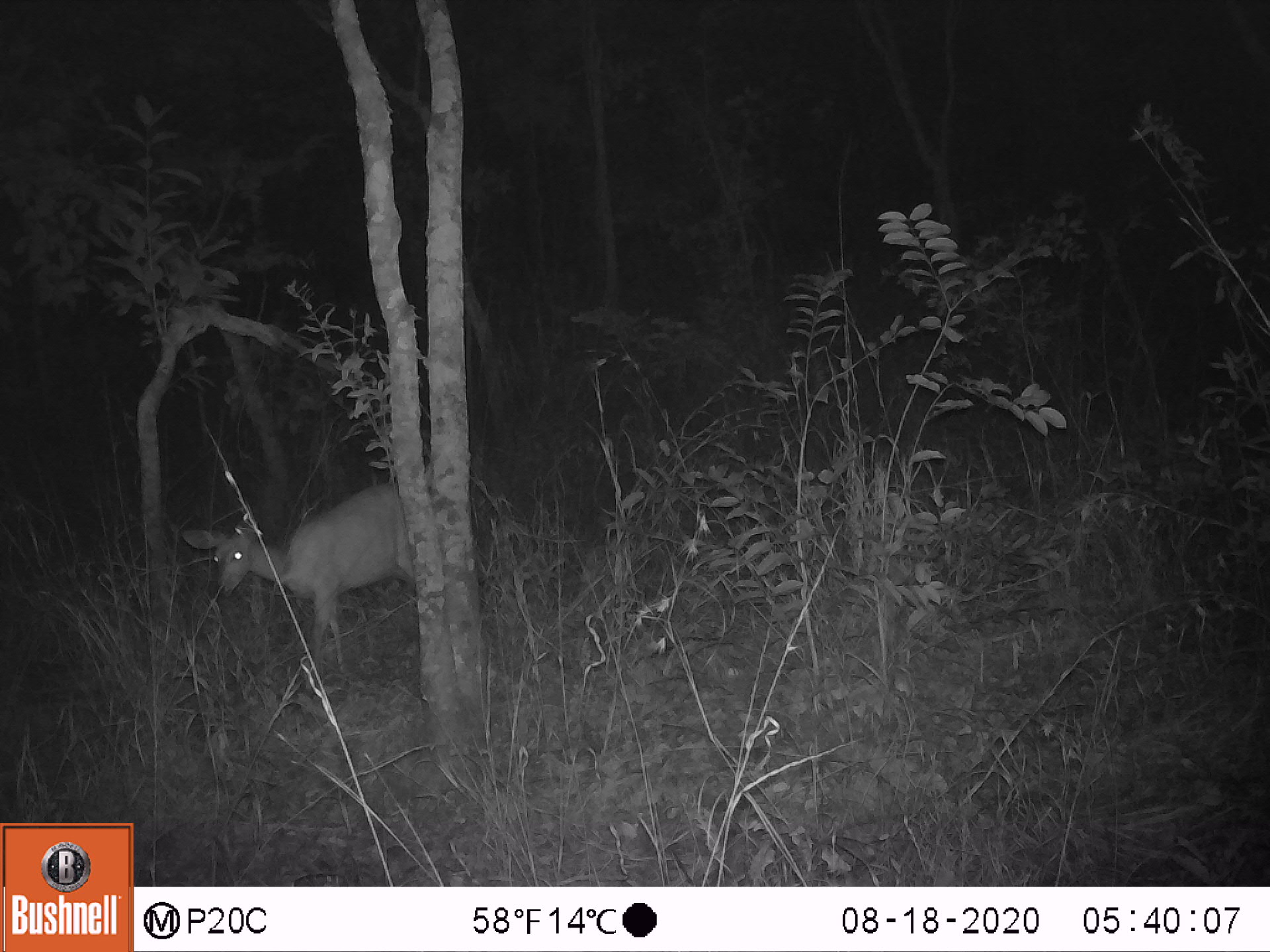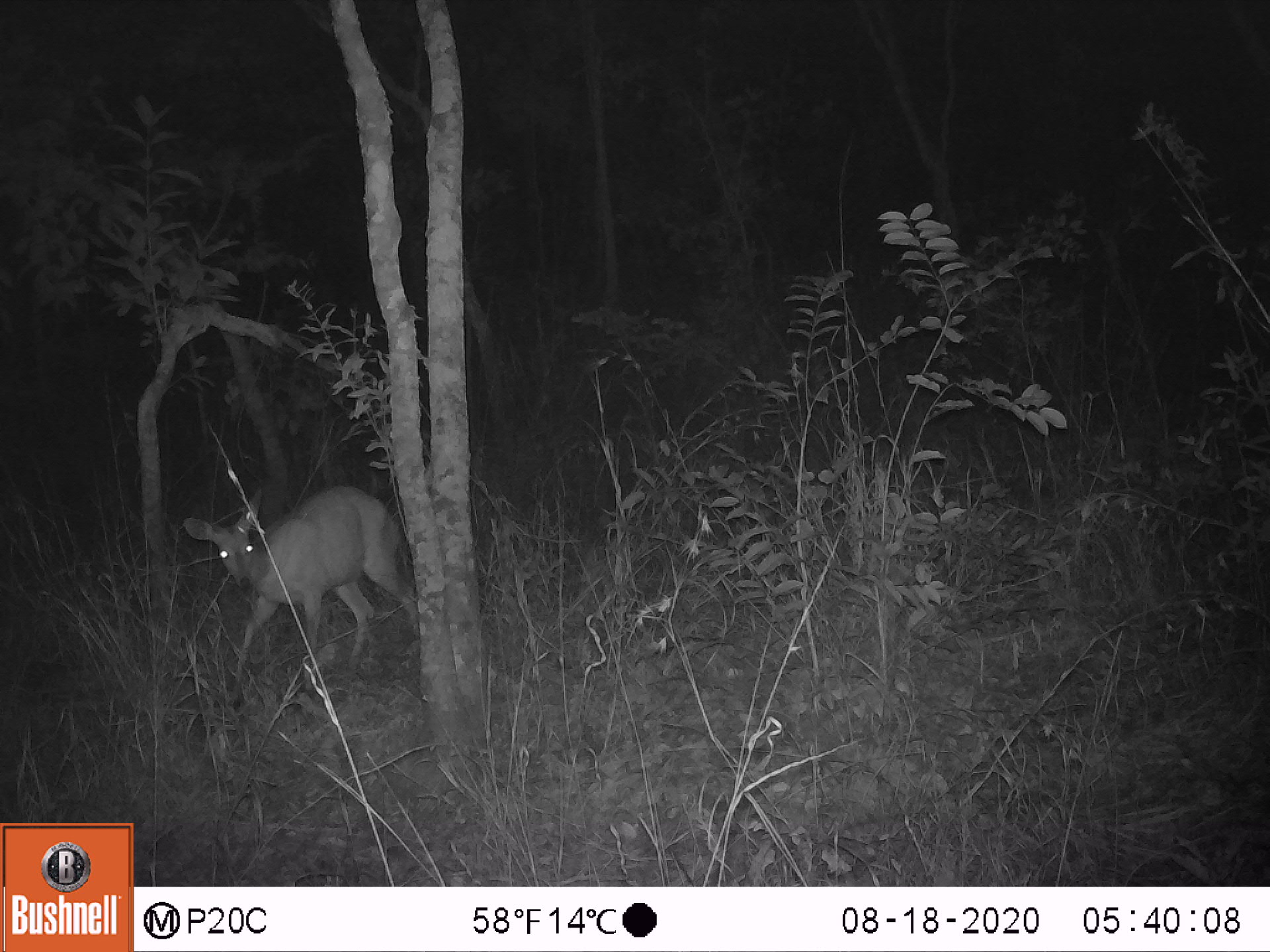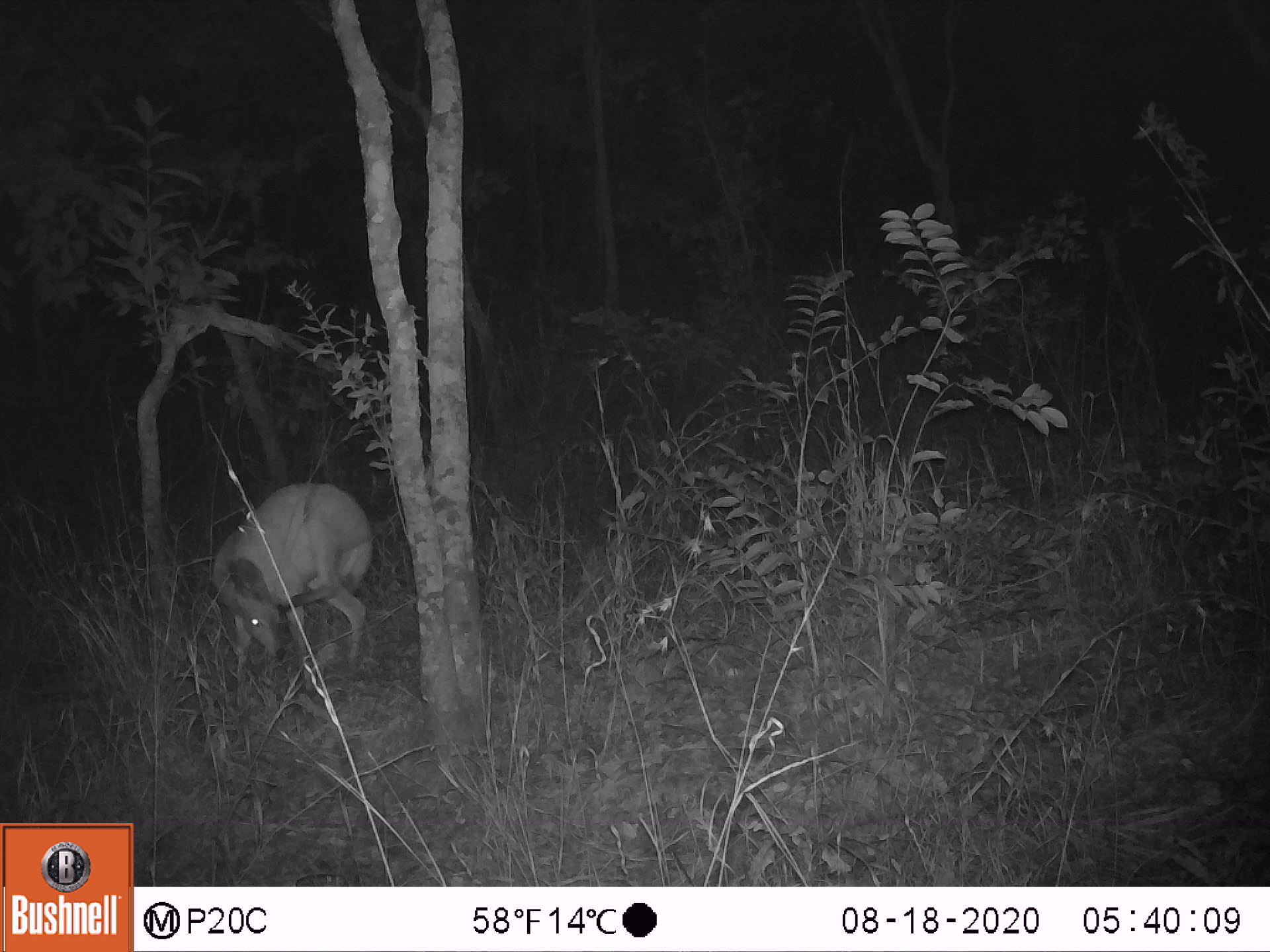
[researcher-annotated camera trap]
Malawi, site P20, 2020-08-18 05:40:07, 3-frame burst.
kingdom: Animalia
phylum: Chordata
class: Mammalia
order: Artiodactyla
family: Bovidae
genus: Tragelaphus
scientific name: Tragelaphus sylvaticus sylvaticus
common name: cape bushbuck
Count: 1.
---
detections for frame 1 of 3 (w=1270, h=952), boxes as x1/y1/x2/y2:
cape bushbuck: 176/473/405/666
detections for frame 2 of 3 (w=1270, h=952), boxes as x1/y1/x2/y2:
cape bushbuck: 177/476/426/674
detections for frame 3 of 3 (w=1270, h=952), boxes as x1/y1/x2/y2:
cape bushbuck: 203/477/378/702